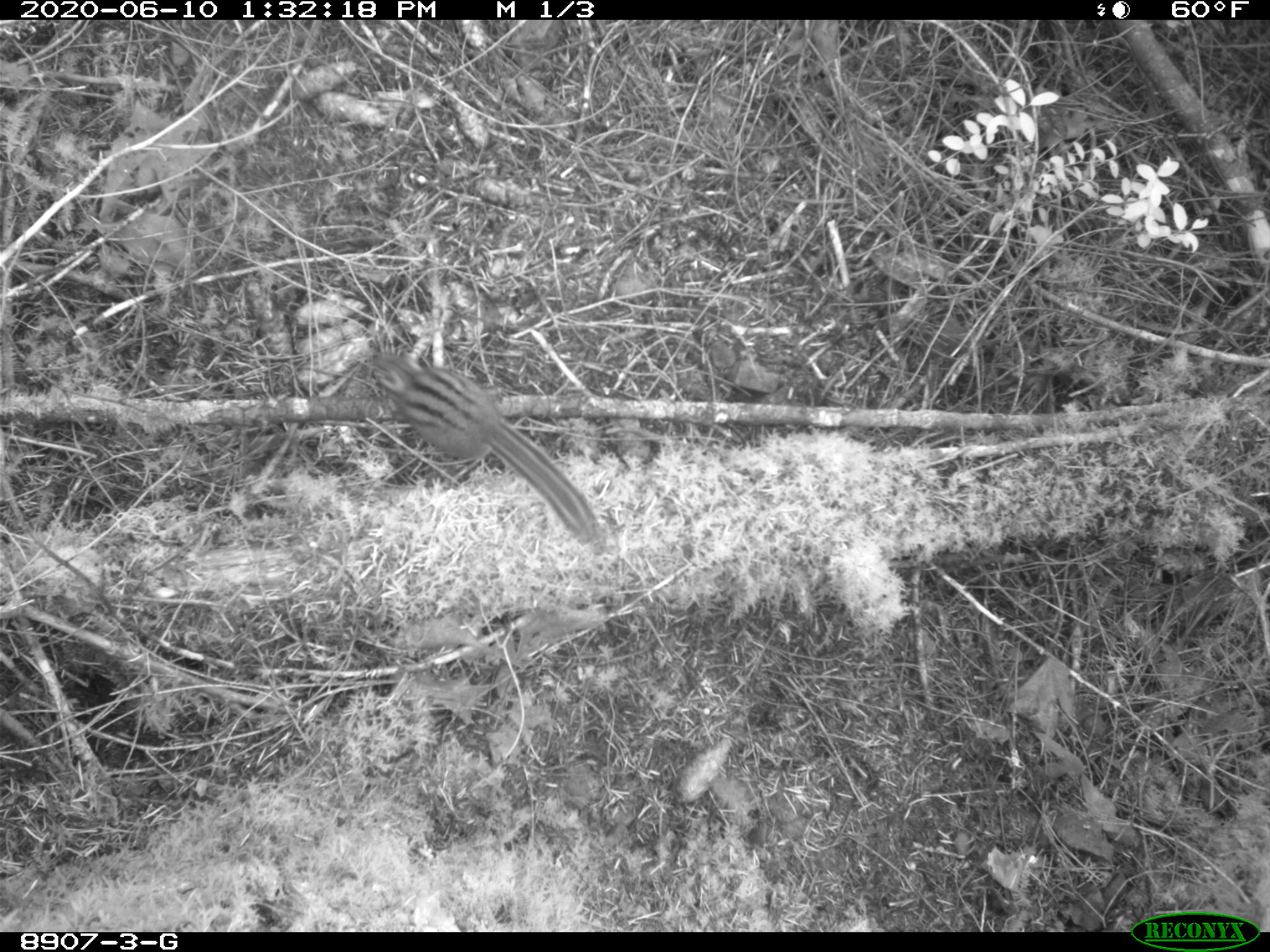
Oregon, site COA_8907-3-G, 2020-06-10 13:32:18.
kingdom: Animalia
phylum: Chordata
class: Mammalia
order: Rodentia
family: Sciuridae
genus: Neotamias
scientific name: Neotamias townsendii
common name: townsend's chipmunk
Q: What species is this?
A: Townsend's chipmunk (Neotamias townsendii).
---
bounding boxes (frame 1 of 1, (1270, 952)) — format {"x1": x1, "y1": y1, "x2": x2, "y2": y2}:
townsend's chipmunk: {"x1": 360, "y1": 347, "x2": 605, "y2": 552}